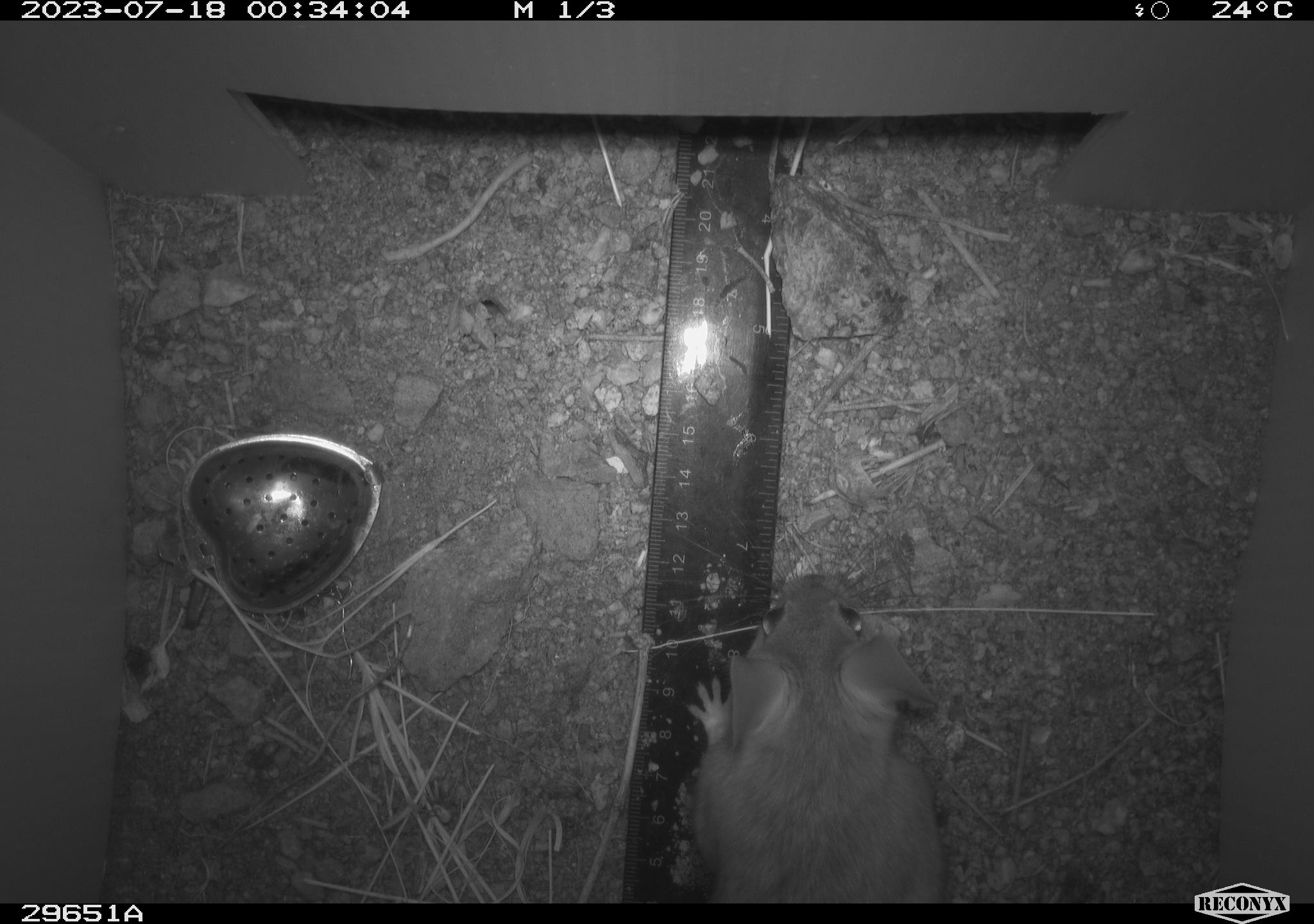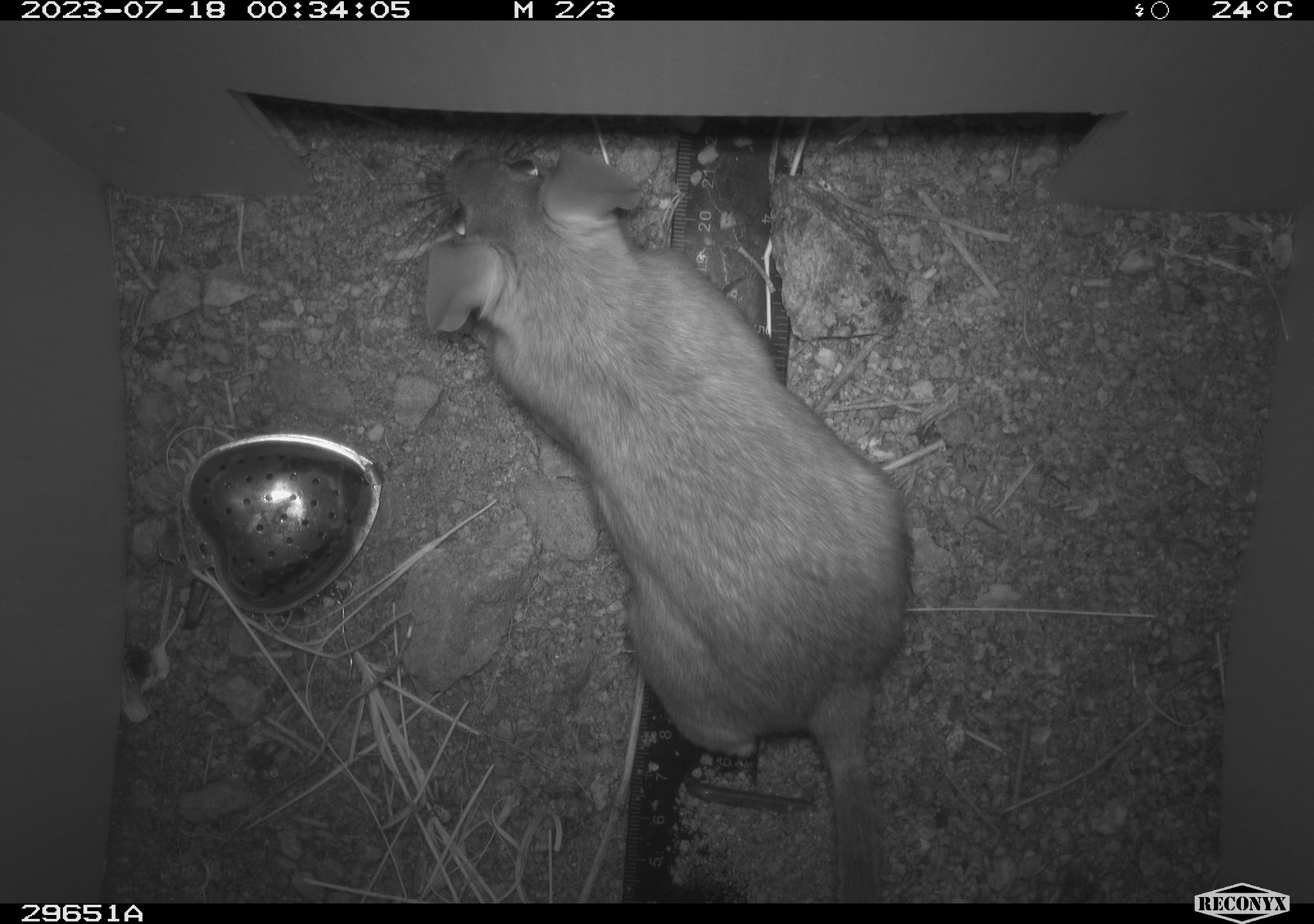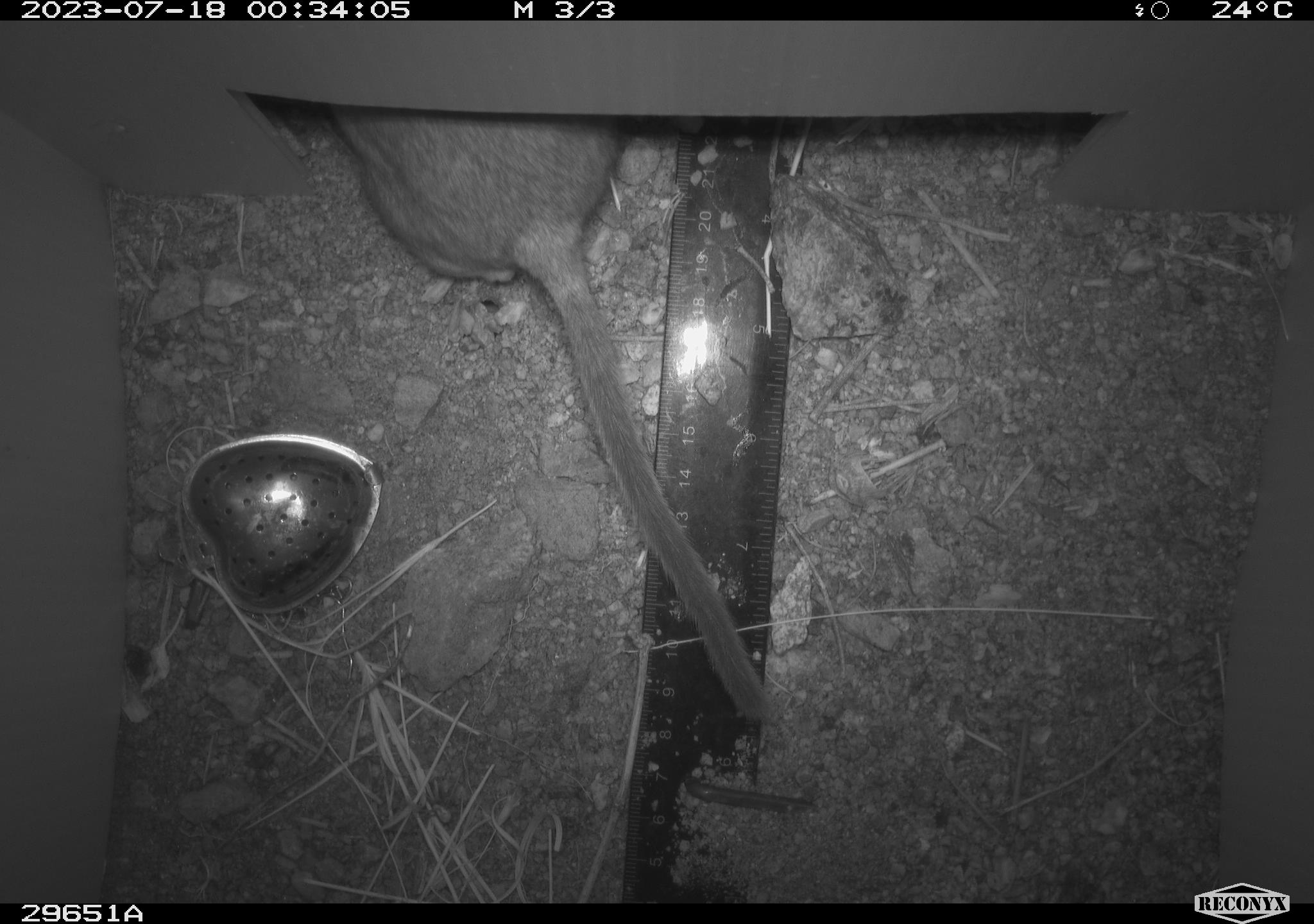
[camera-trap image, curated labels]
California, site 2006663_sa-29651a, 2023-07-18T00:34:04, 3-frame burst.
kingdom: Animalia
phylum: Chordata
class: Mammalia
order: Rodentia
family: Cricetidae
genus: Neotoma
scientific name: Neotoma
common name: pack rat or woodrat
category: neotoma species